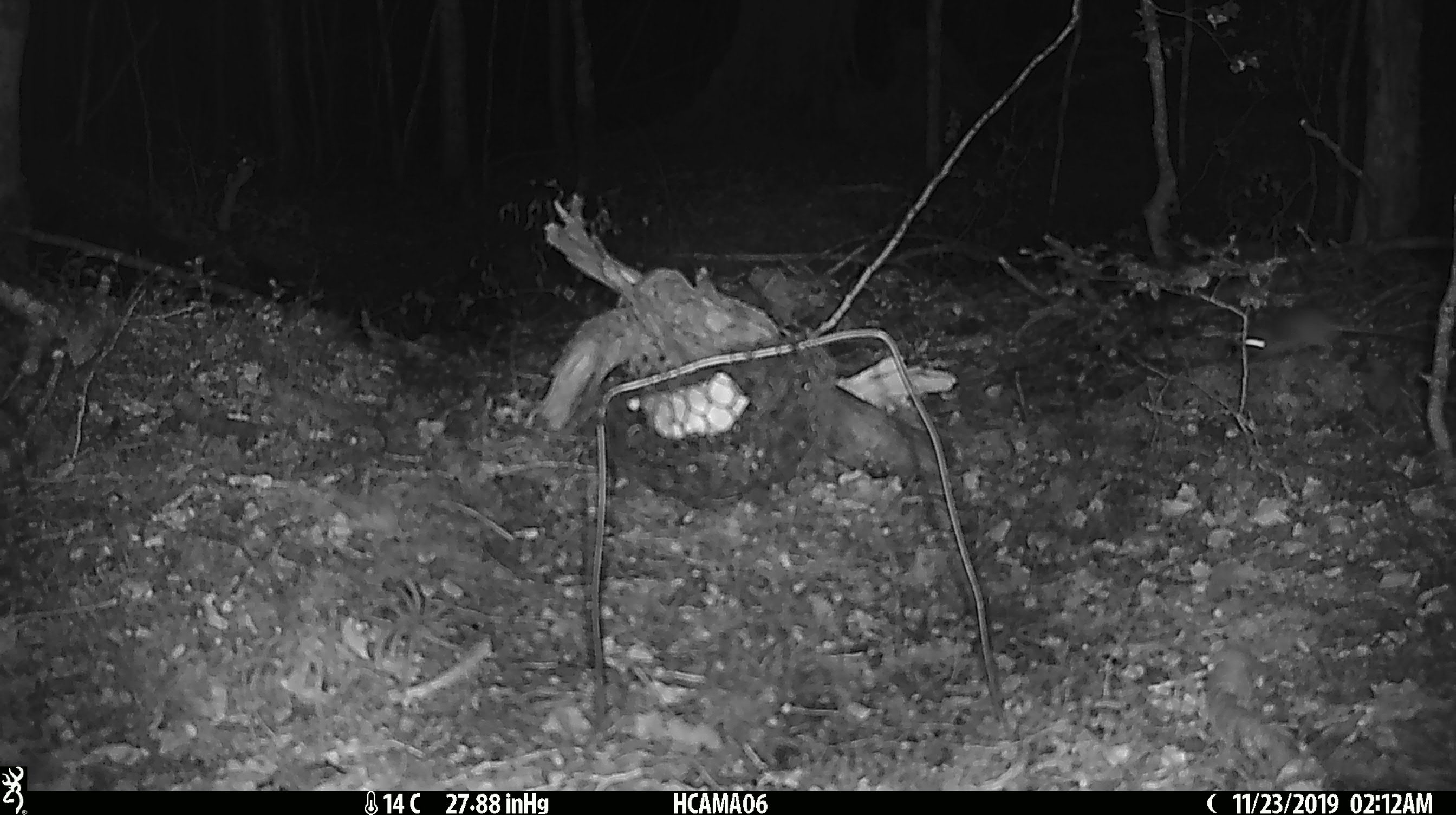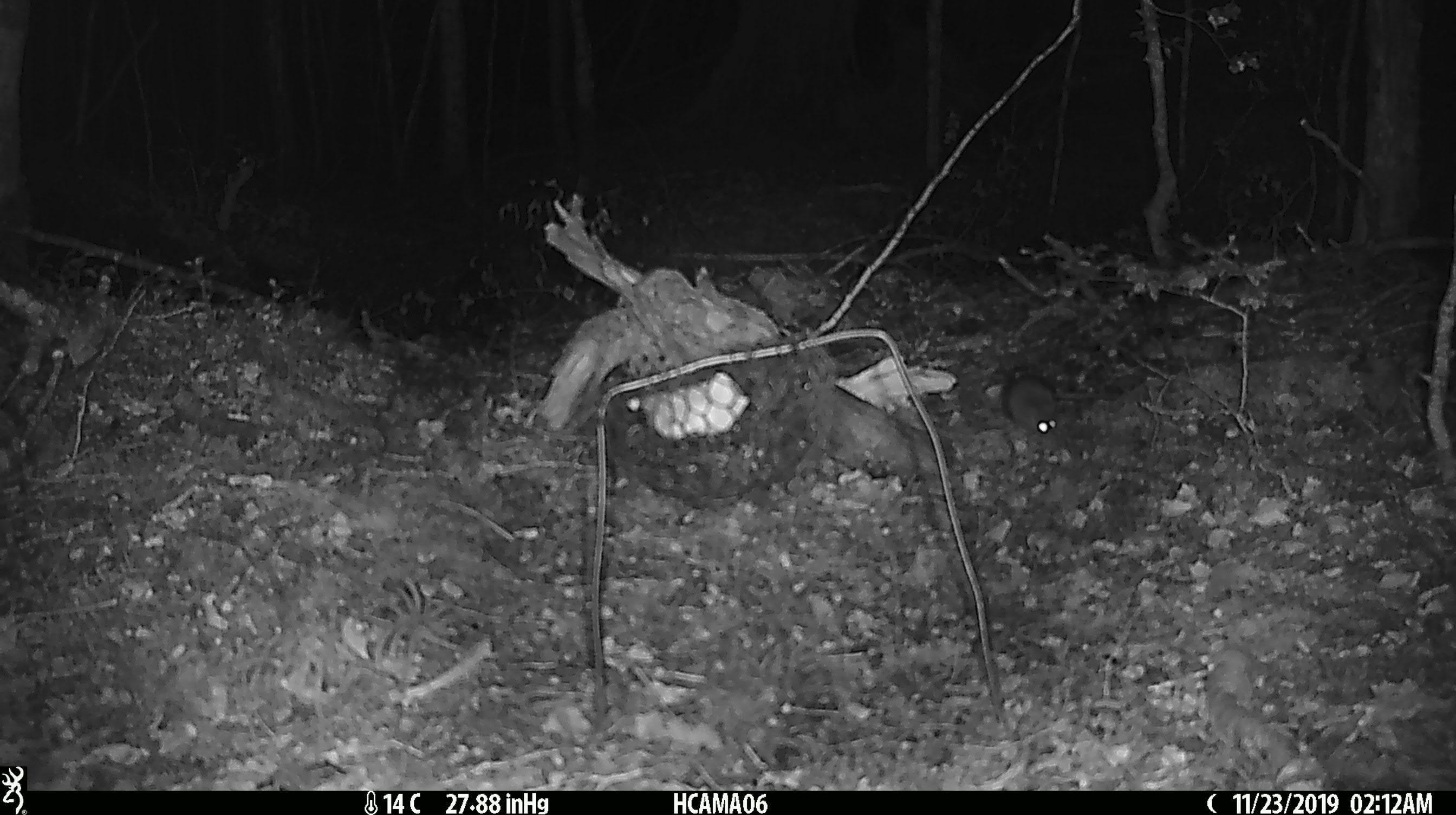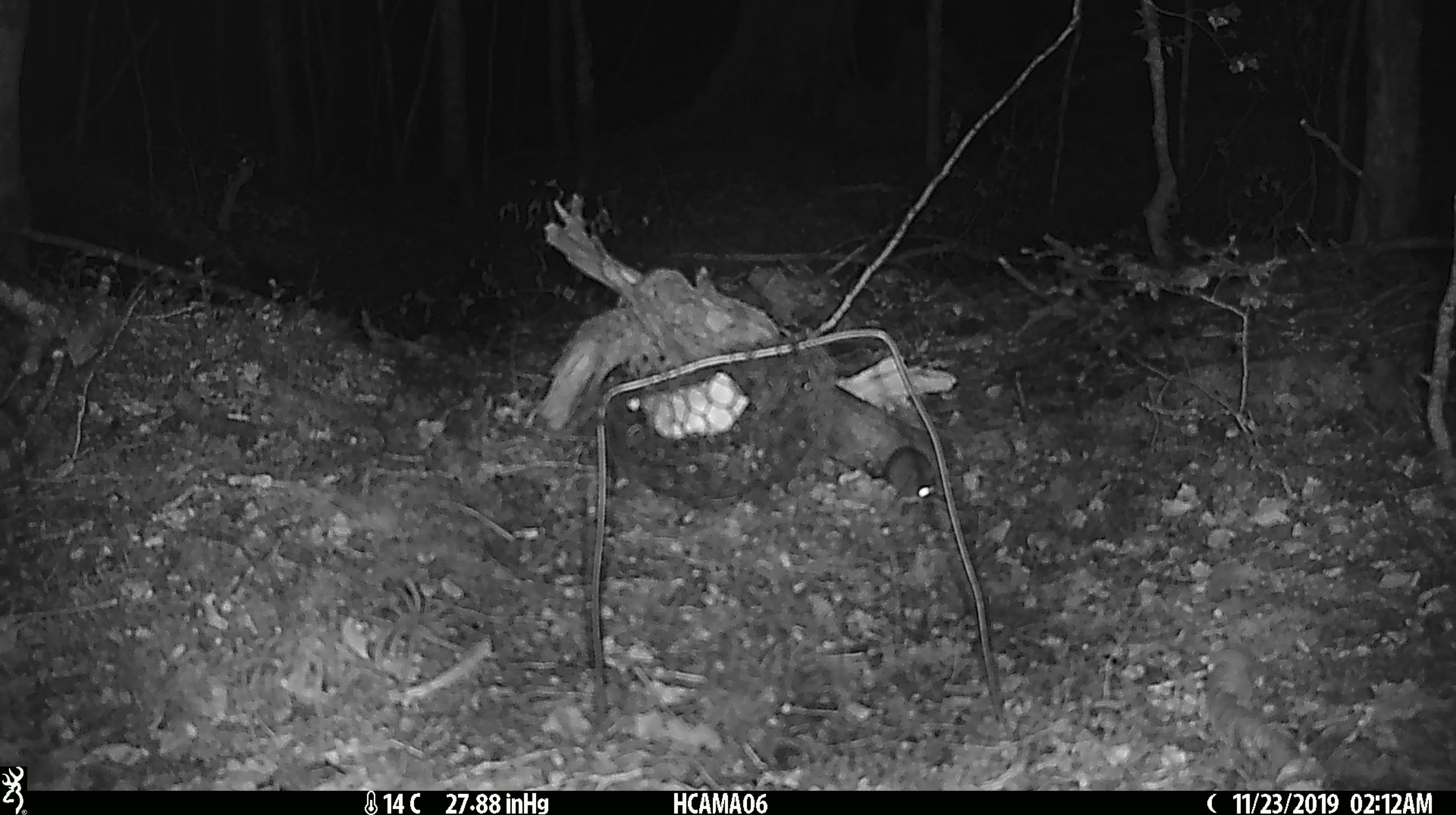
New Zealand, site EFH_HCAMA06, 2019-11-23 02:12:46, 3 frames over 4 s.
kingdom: Animalia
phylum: Chordata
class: Mammalia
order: Rodentia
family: Muridae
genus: Mus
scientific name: Mus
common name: mouse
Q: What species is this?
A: Mouse (Mus).